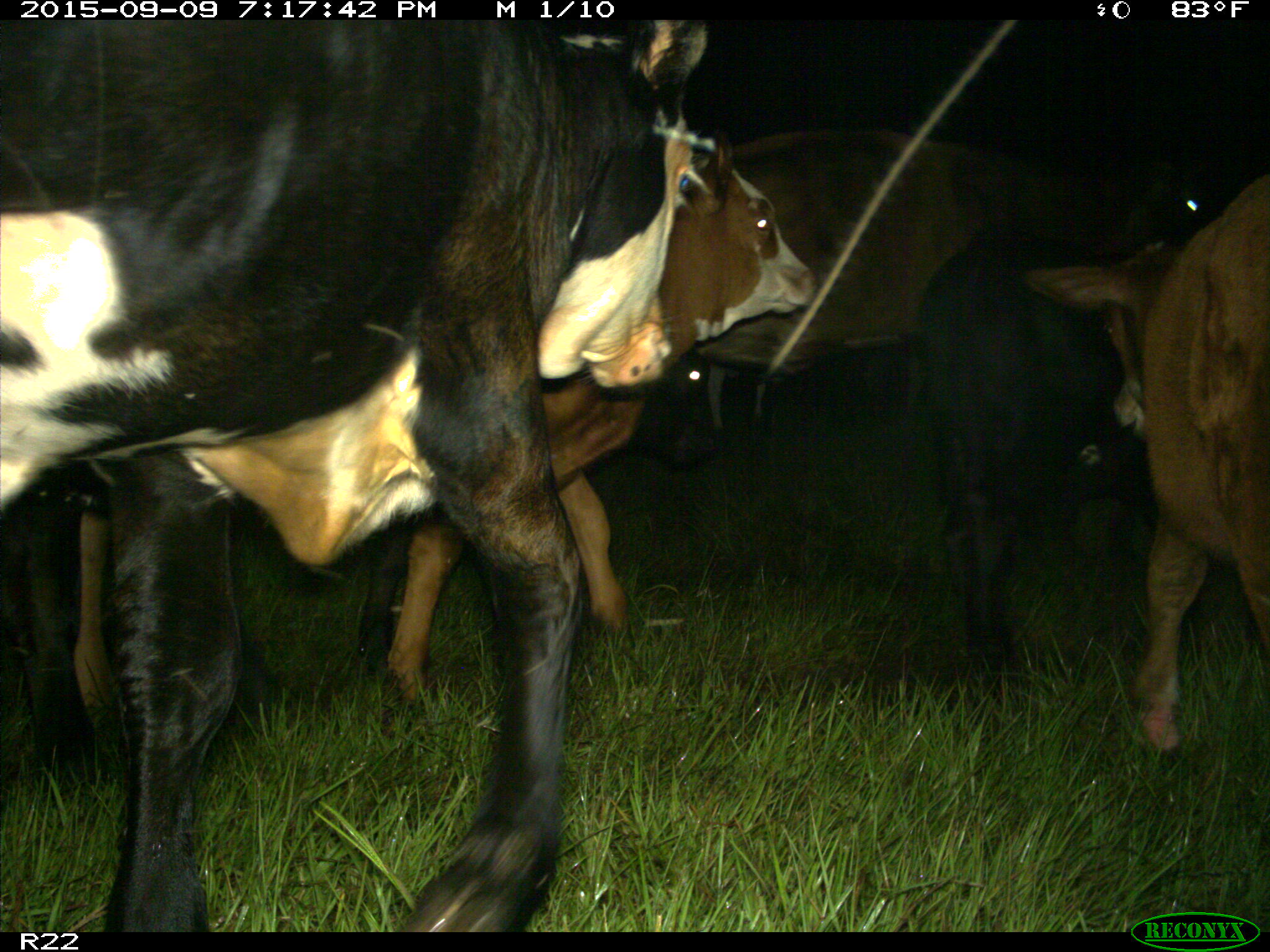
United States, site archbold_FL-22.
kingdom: Animalia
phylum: Chordata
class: Mammalia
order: Artiodactyla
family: Bovidae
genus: Bos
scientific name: Bos taurus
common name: domestic cow